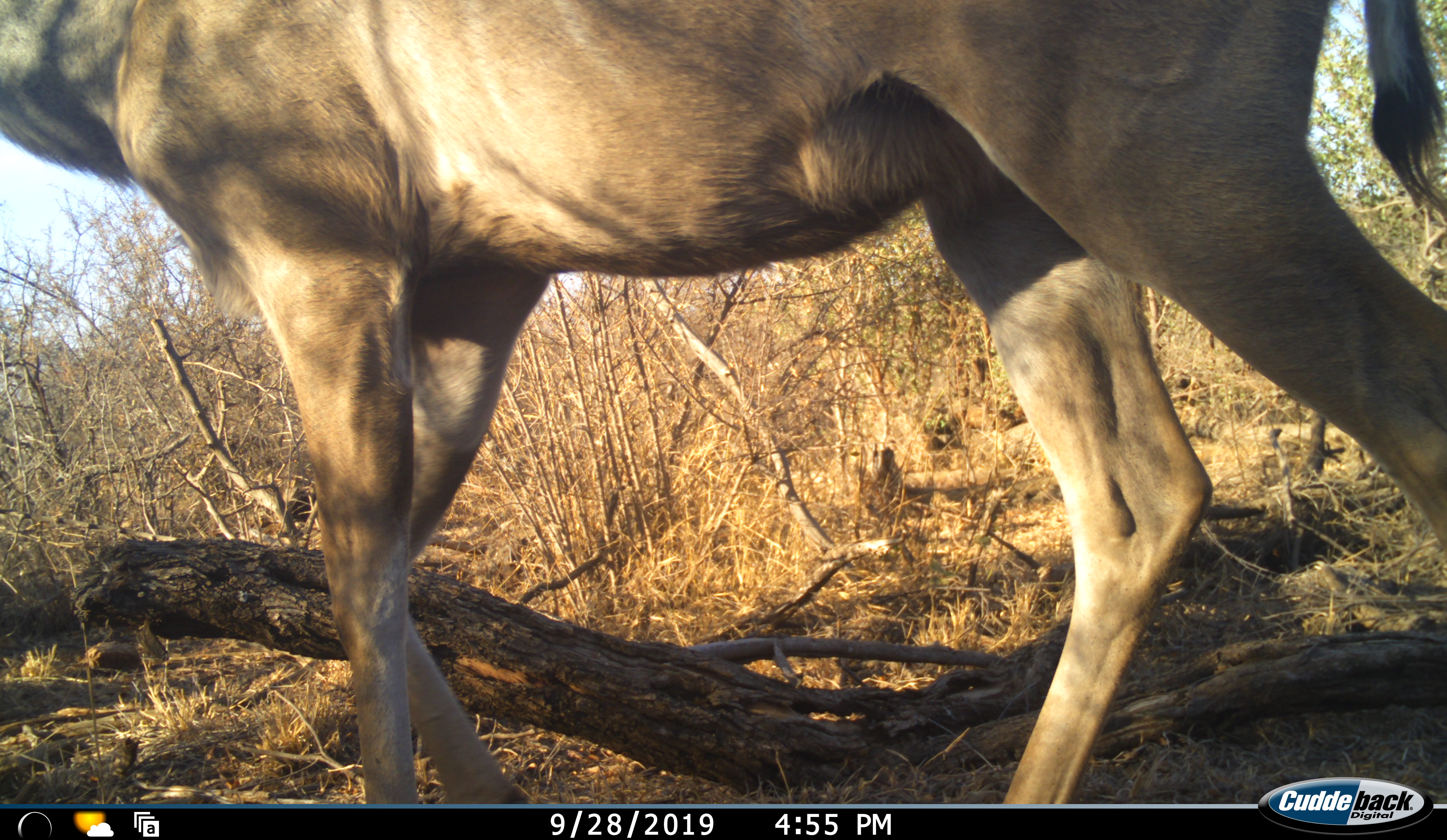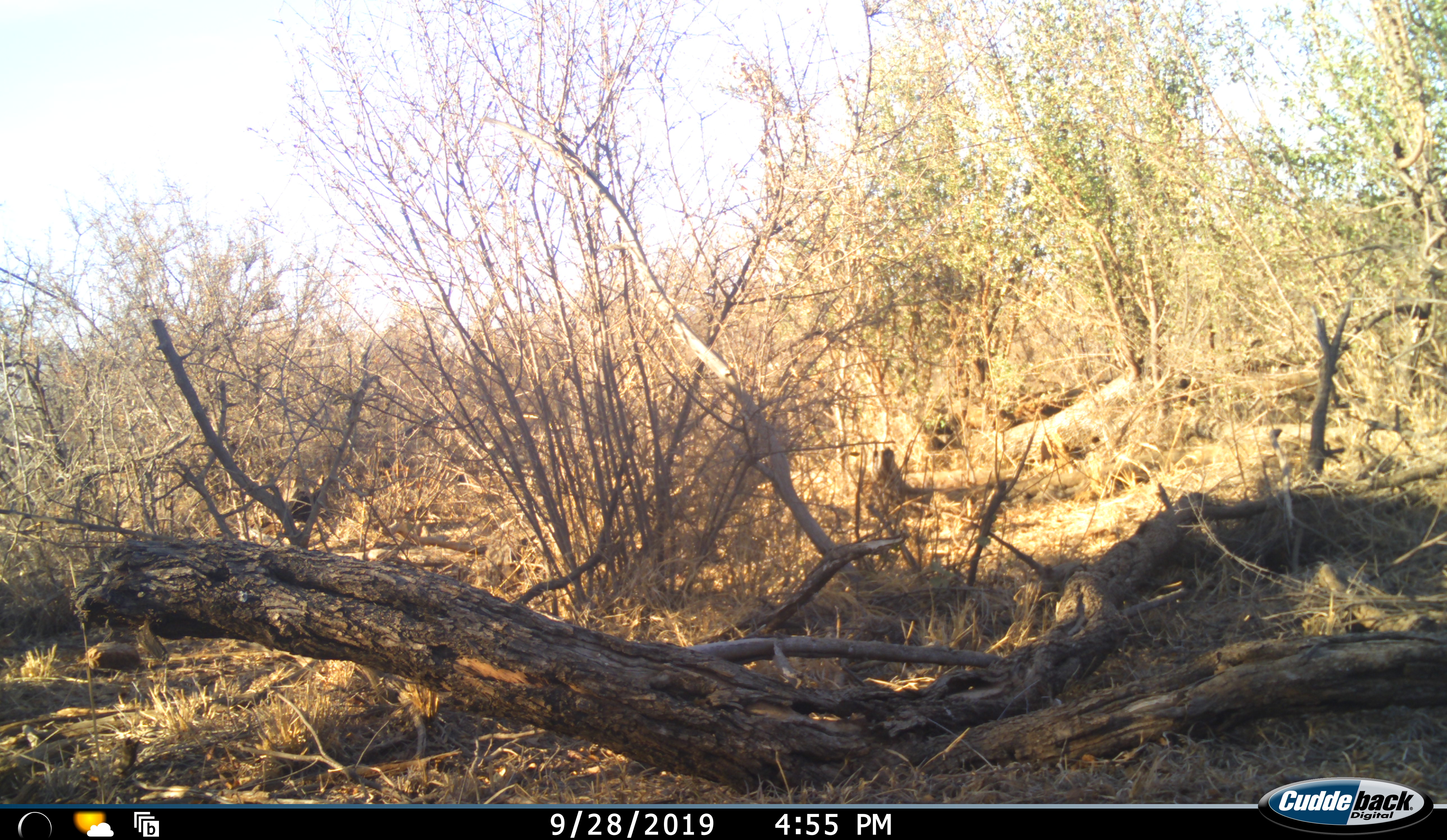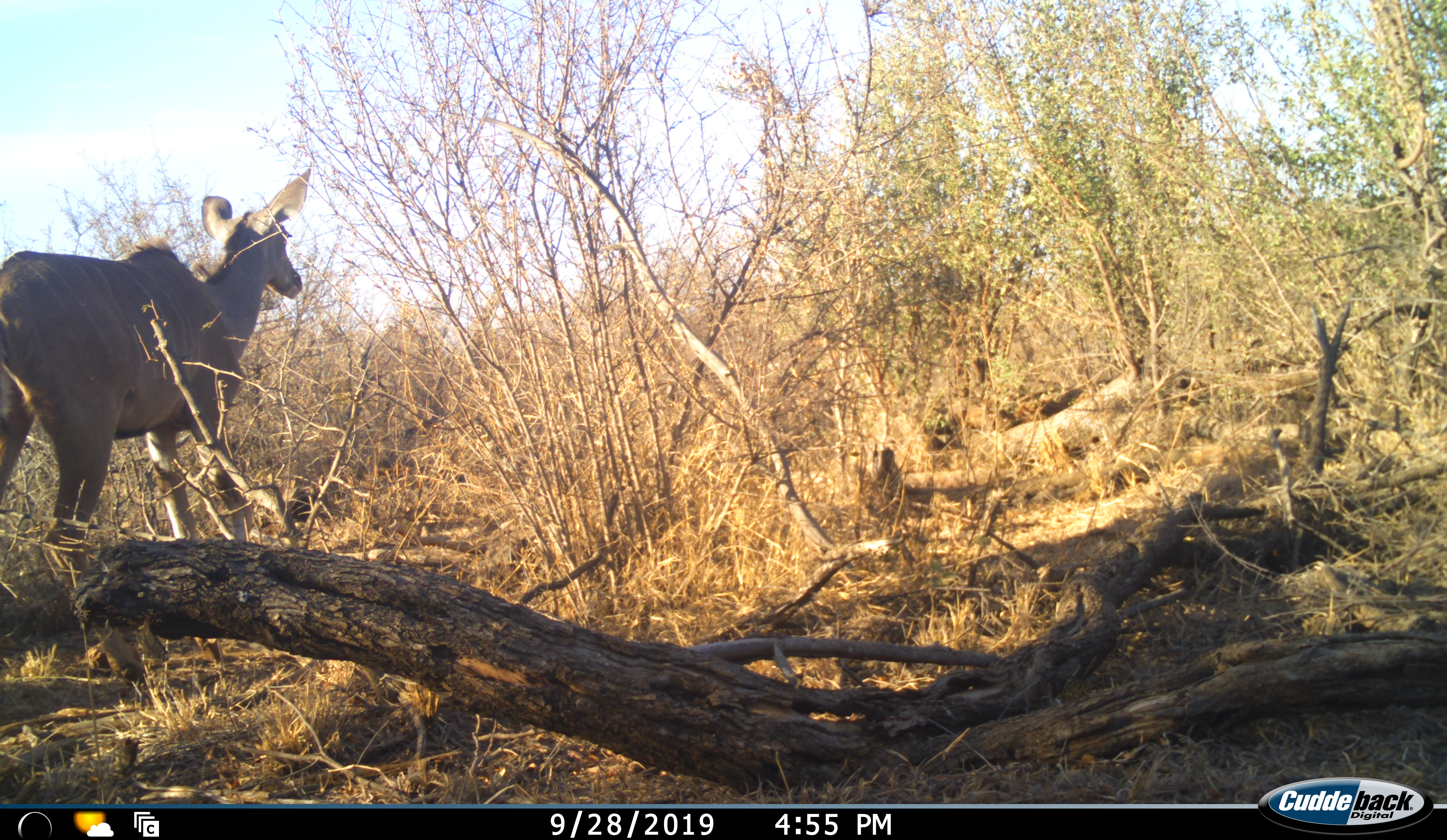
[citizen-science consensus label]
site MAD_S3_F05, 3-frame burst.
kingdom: Animalia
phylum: Chordata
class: Mammalia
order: Artiodactyla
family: Bovidae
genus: Tragelaphus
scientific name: Tragelaphus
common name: kudu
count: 1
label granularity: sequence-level